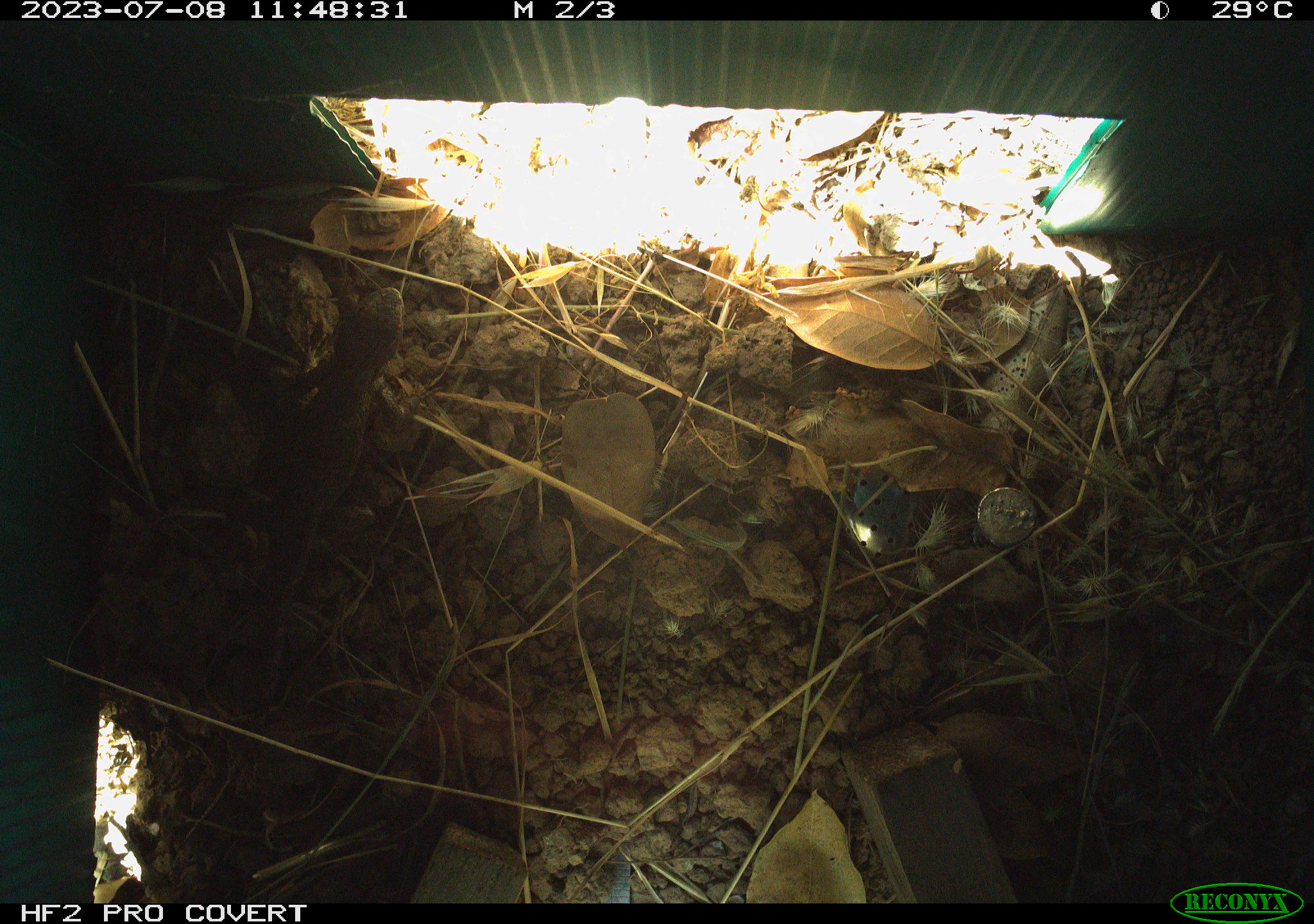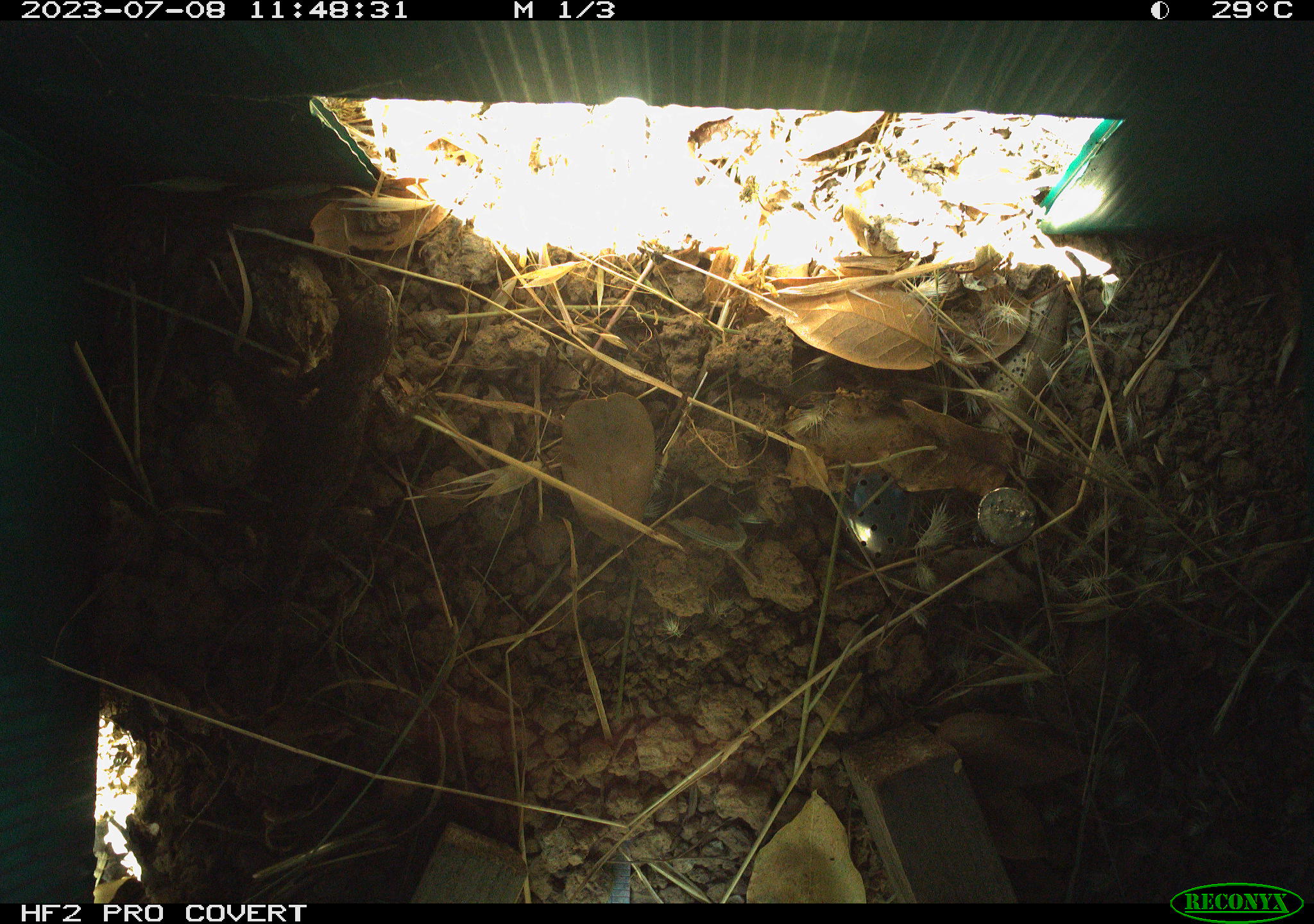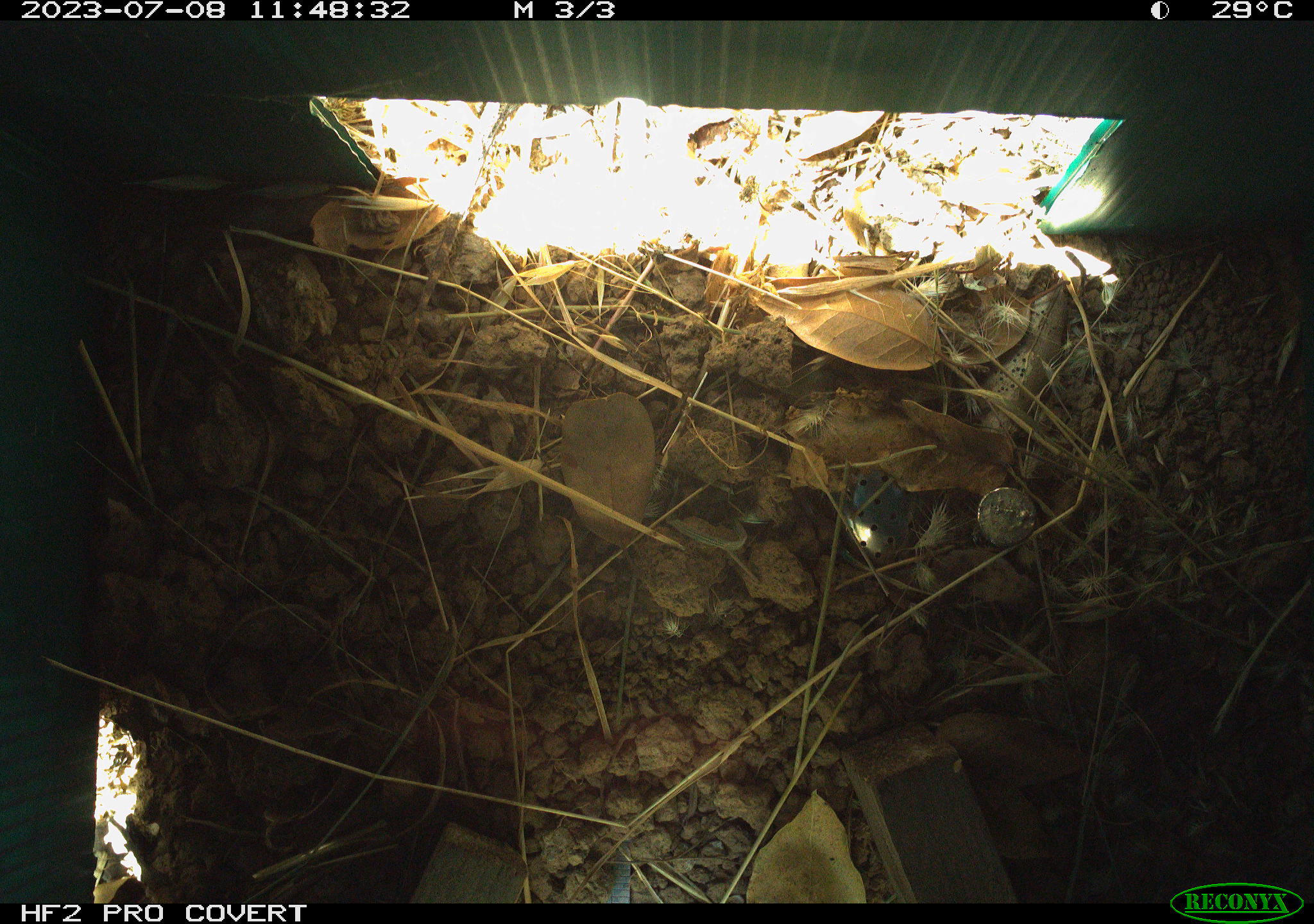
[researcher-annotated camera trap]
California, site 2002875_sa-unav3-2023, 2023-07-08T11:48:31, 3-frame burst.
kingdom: Animalia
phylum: Chordata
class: Reptilia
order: Squamata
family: Phrynosomatidae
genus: Sceloporus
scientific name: Sceloporus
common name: spiny lizards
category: sceloporus species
Sceloporus species (spiny lizards) (Sceloporus).